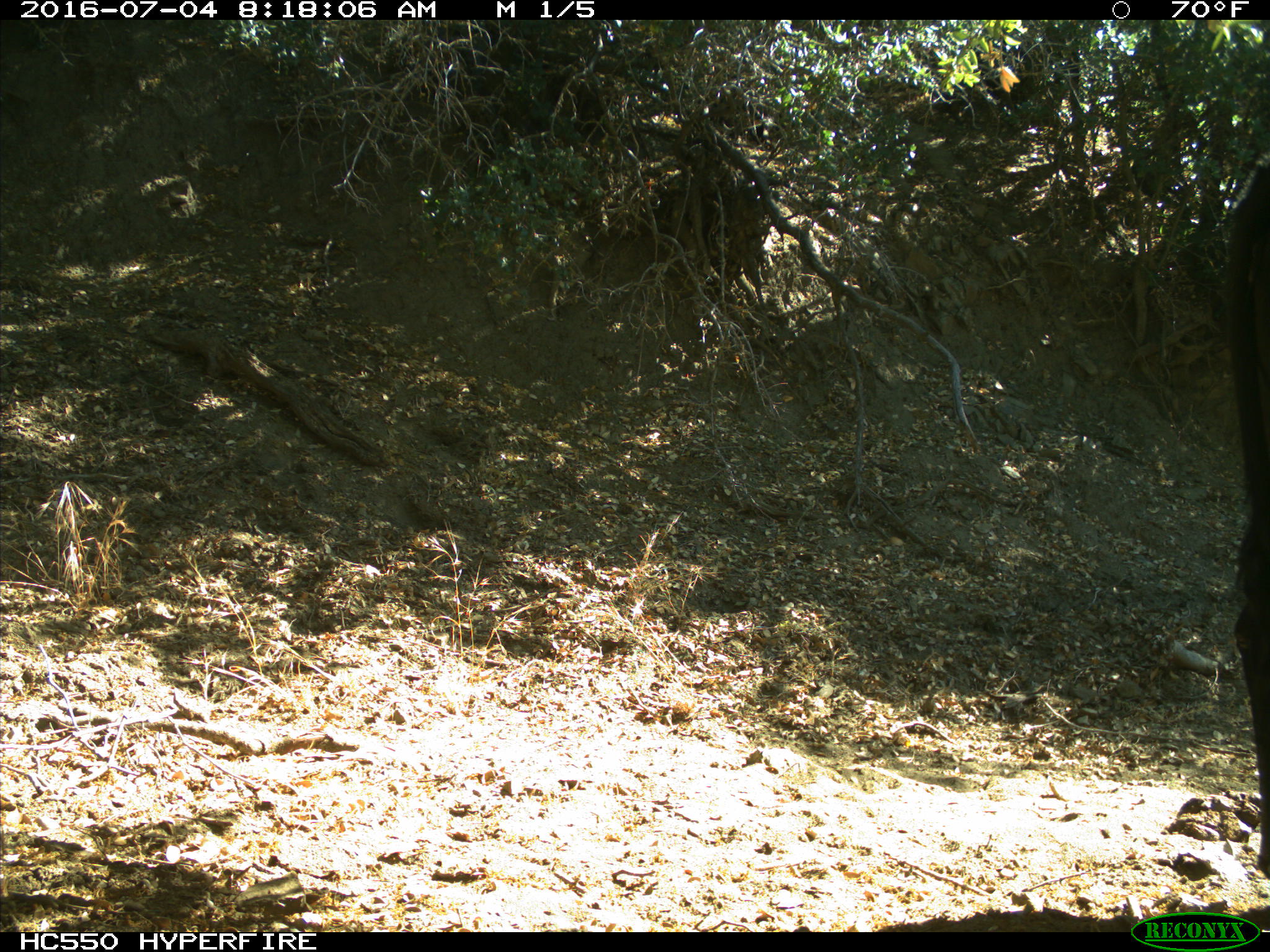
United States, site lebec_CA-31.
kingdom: Animalia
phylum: Chordata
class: Mammalia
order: Artiodactyla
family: Bovidae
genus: Bos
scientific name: Bos taurus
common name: domestic cow